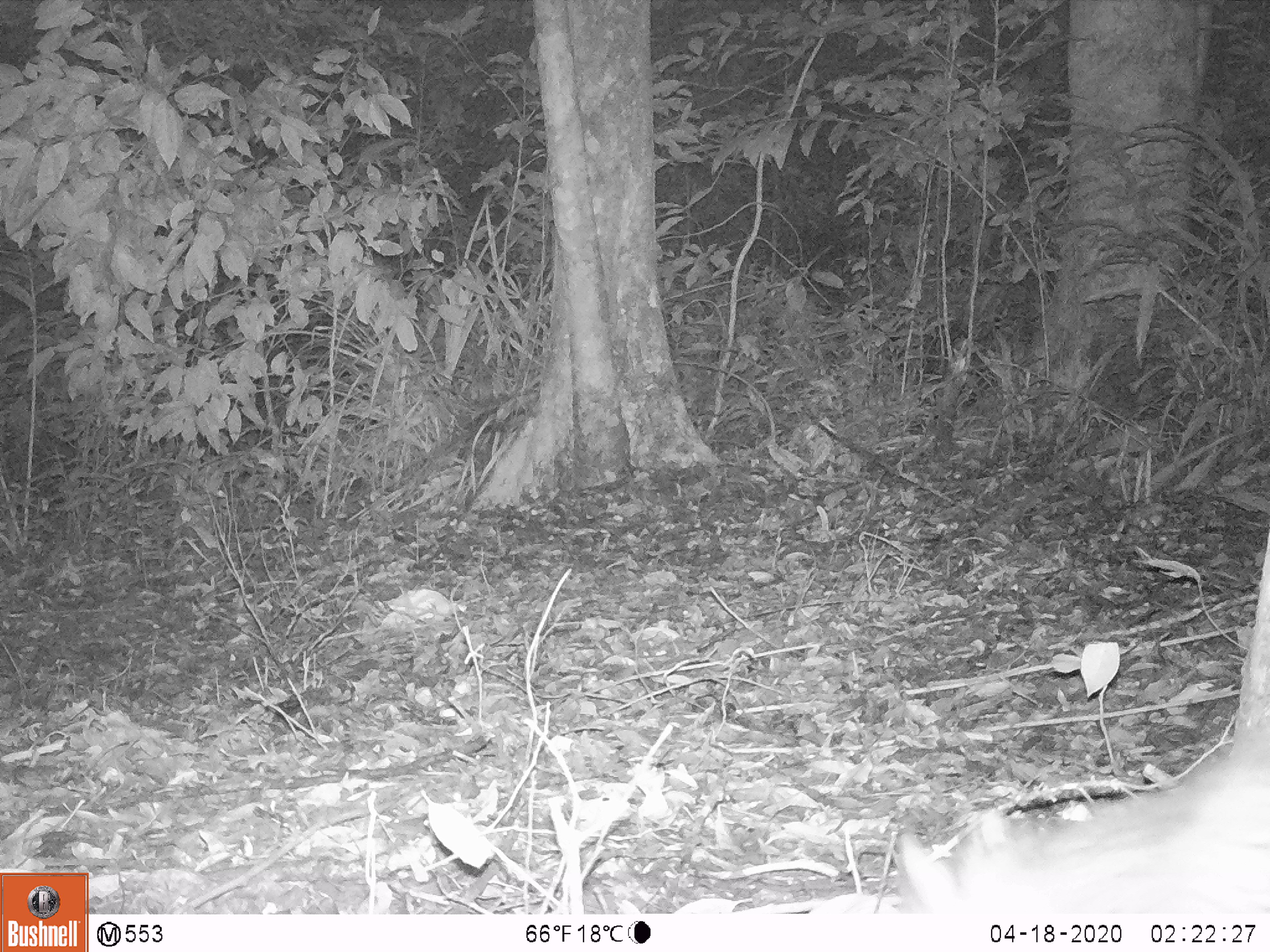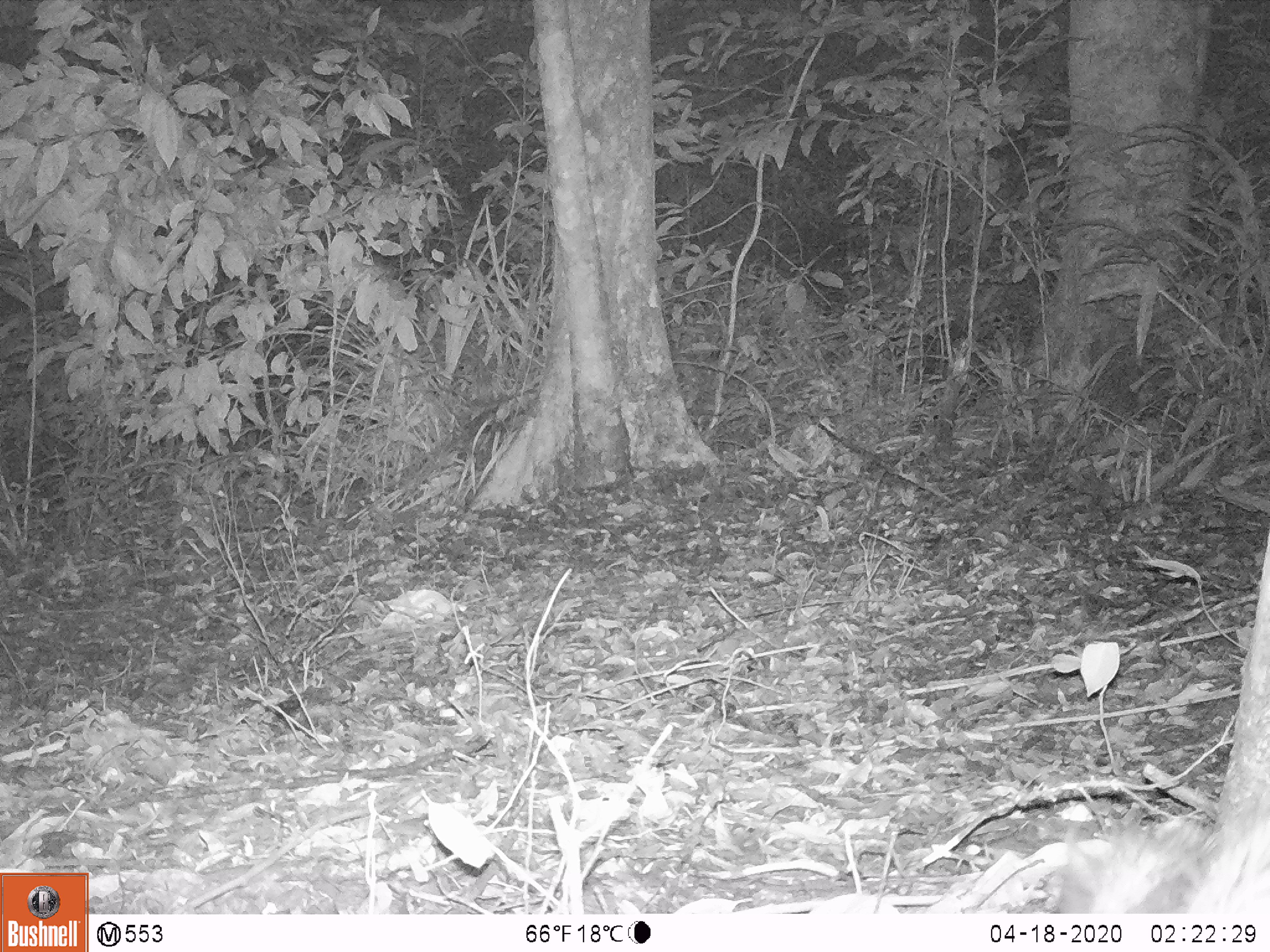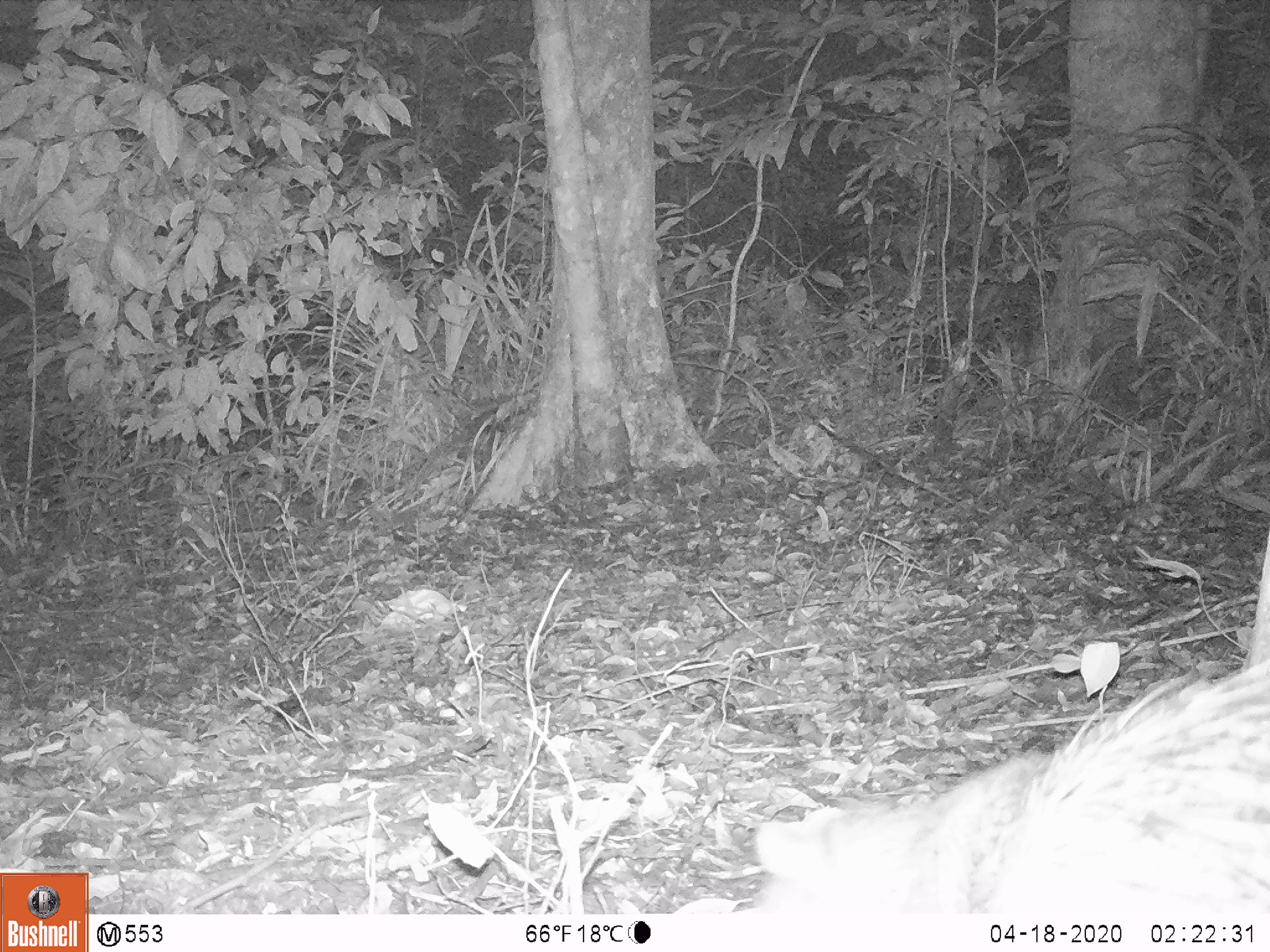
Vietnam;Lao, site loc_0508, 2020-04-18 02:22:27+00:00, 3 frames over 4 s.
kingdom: Animalia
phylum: Chordata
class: Mammalia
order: Rodentia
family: Hystricidae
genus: Atherurus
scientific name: Atherurus macrourus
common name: asiatic brush-tailed porcupine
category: asiatic brush tailed porcupine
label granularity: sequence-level